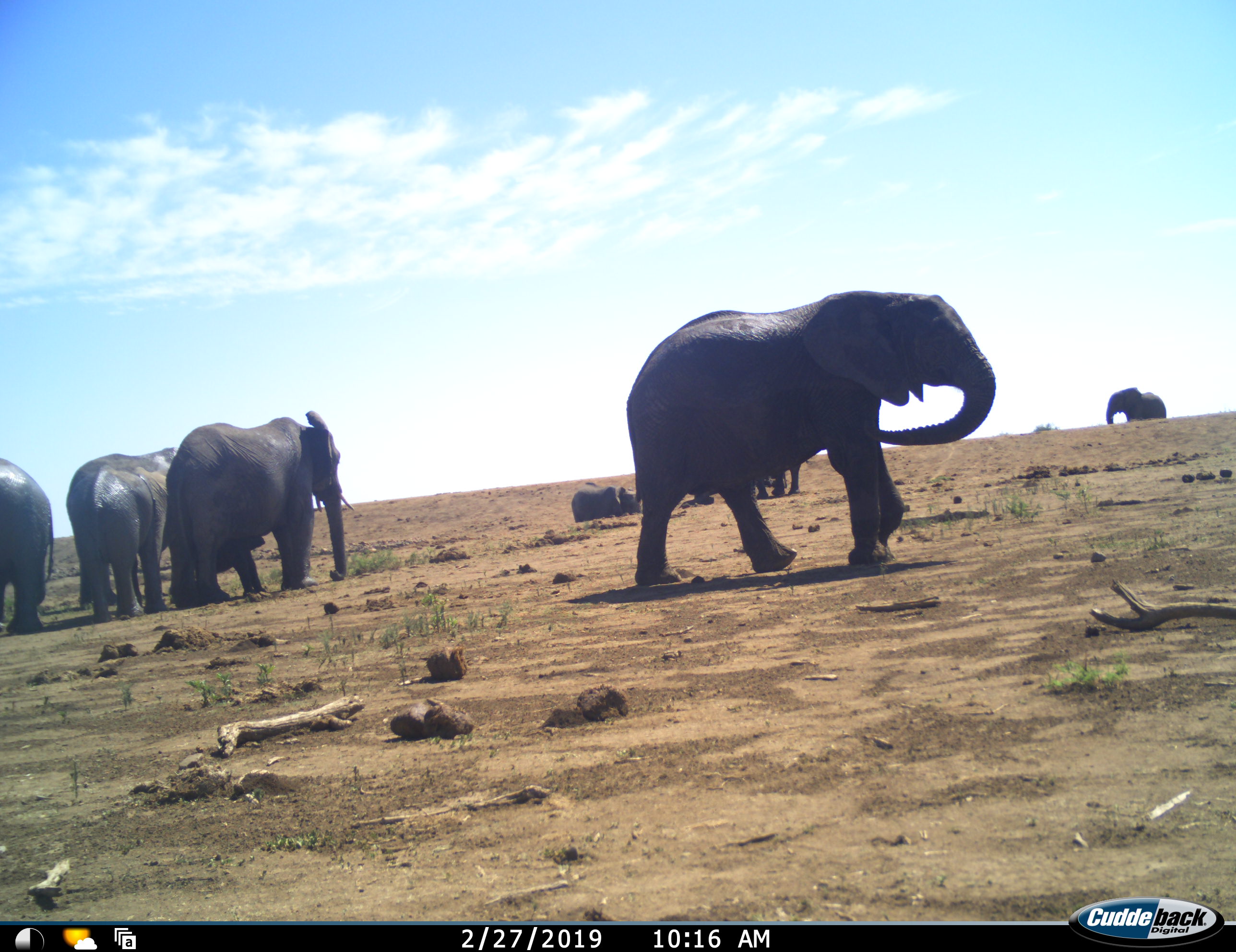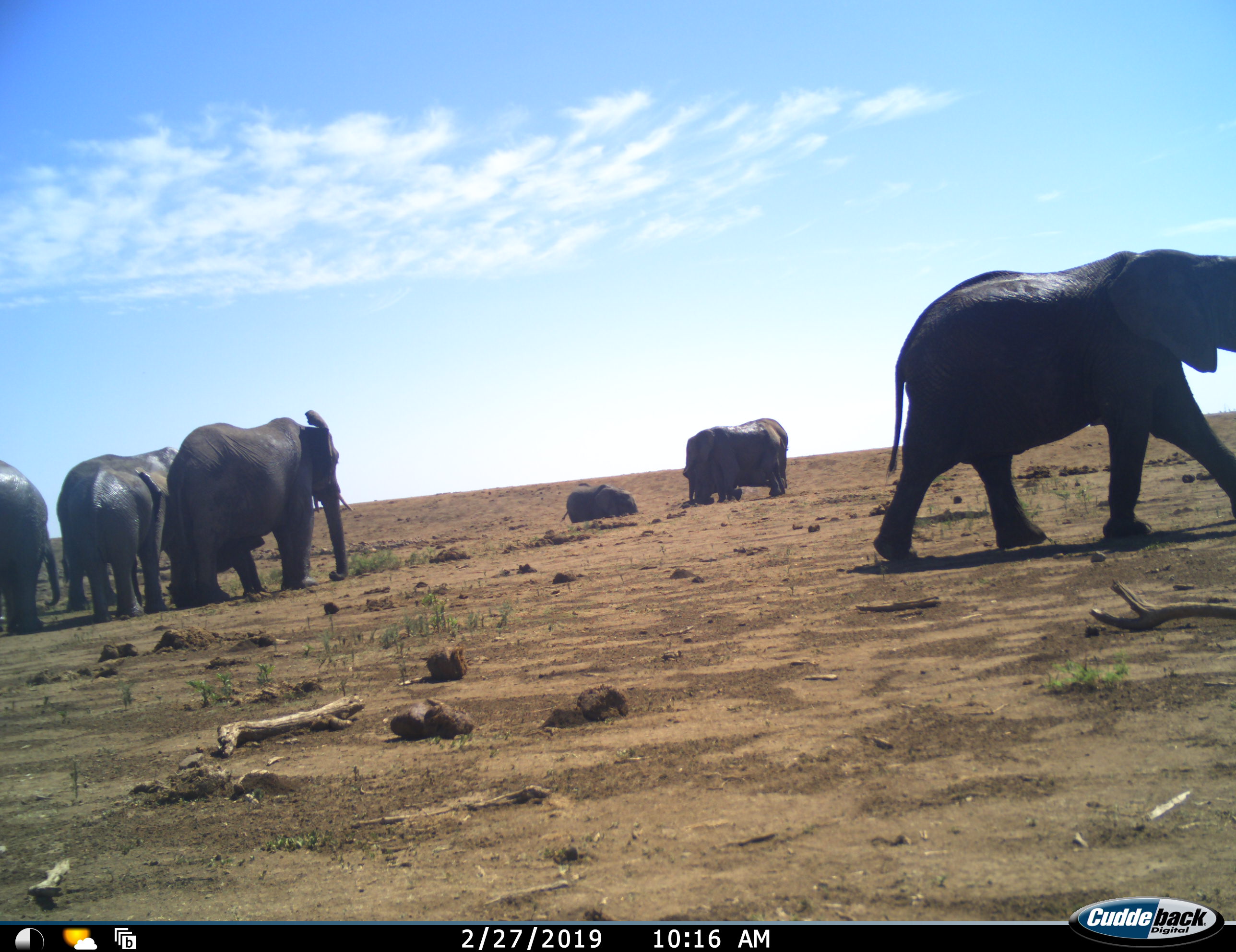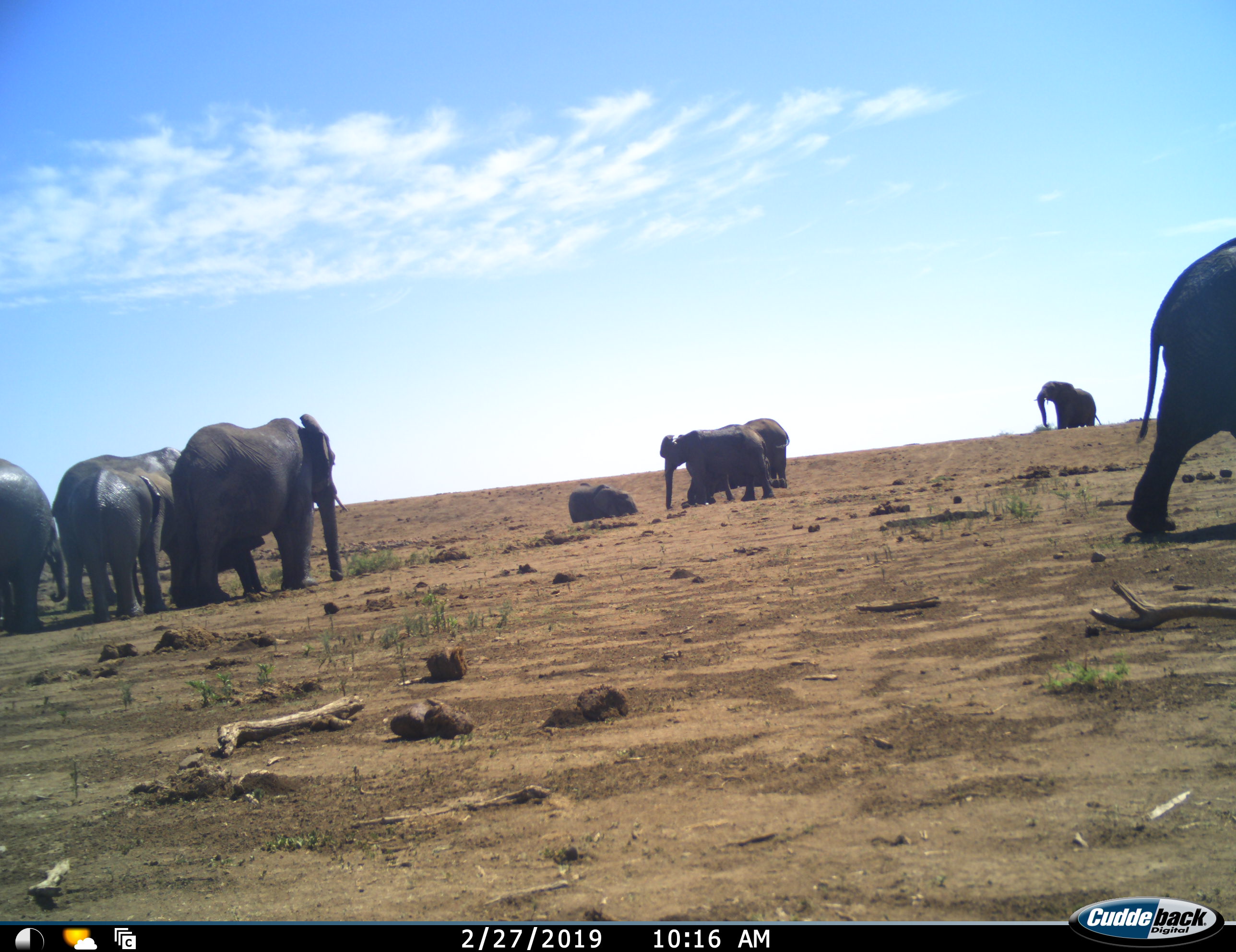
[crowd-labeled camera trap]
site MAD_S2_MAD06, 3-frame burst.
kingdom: Animalia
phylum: Chordata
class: Mammalia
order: Proboscidea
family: Elephantidae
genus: Loxodonta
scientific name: Loxodonta africana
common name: african bush elephant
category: elephant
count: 9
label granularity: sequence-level